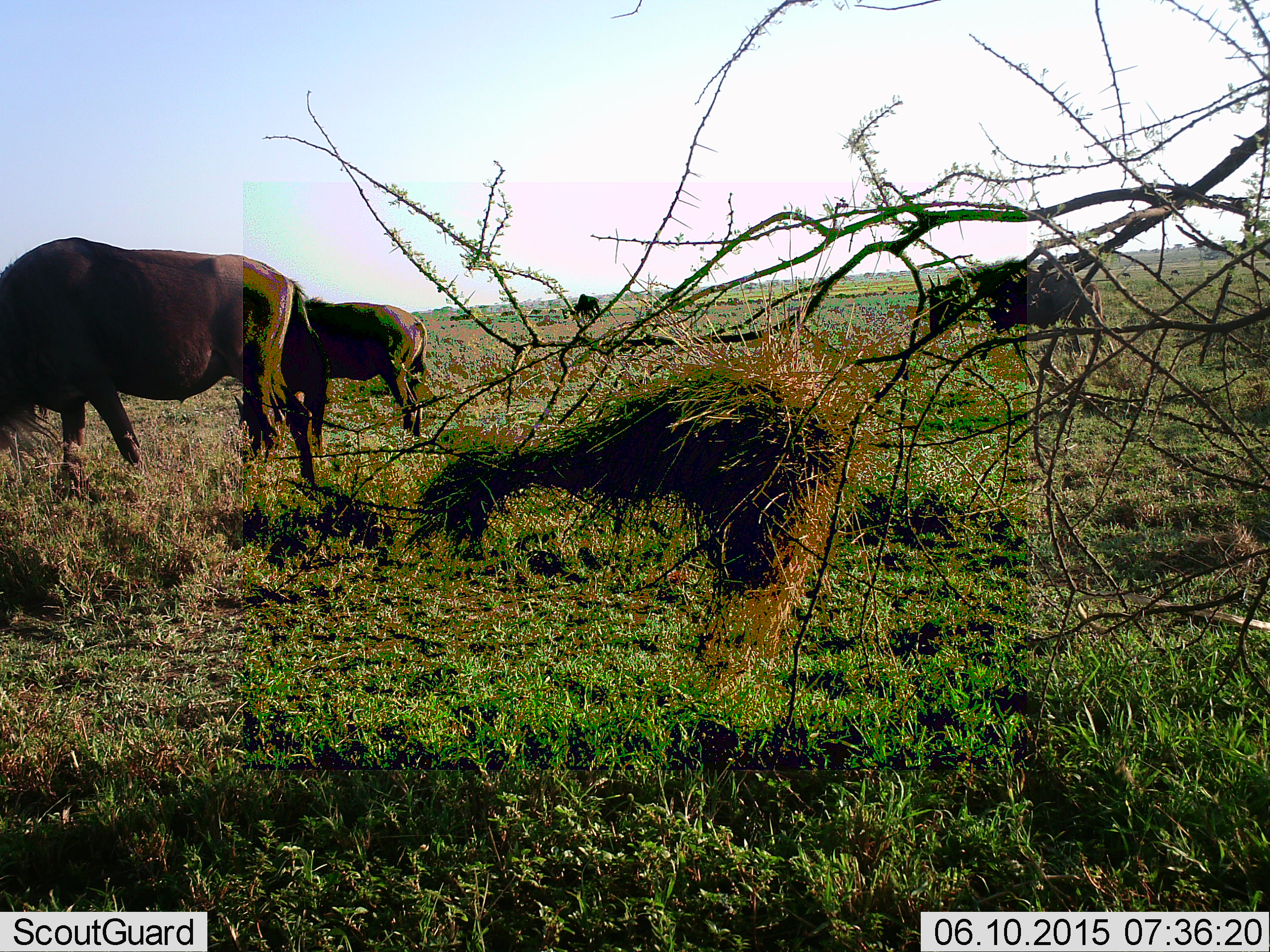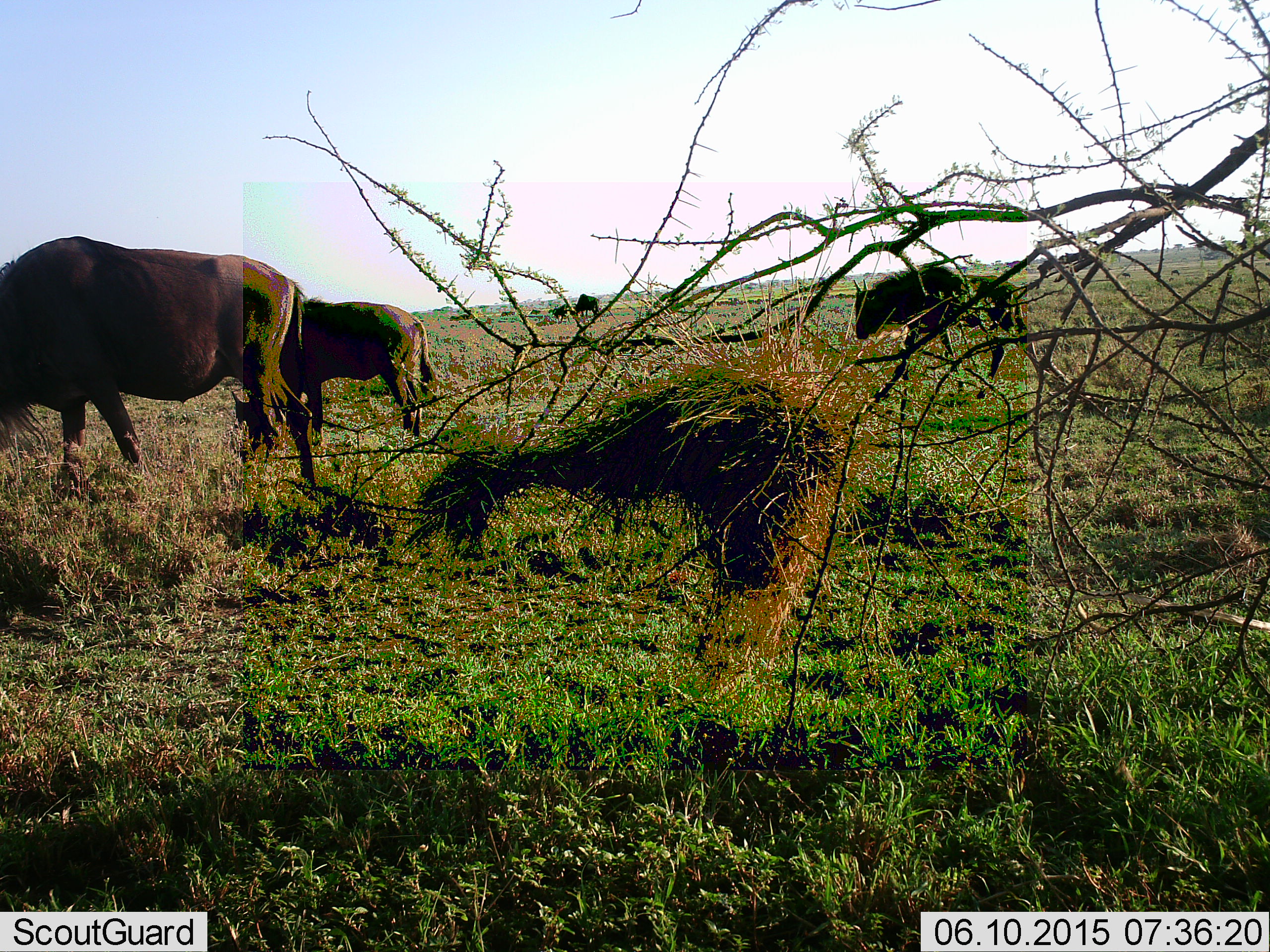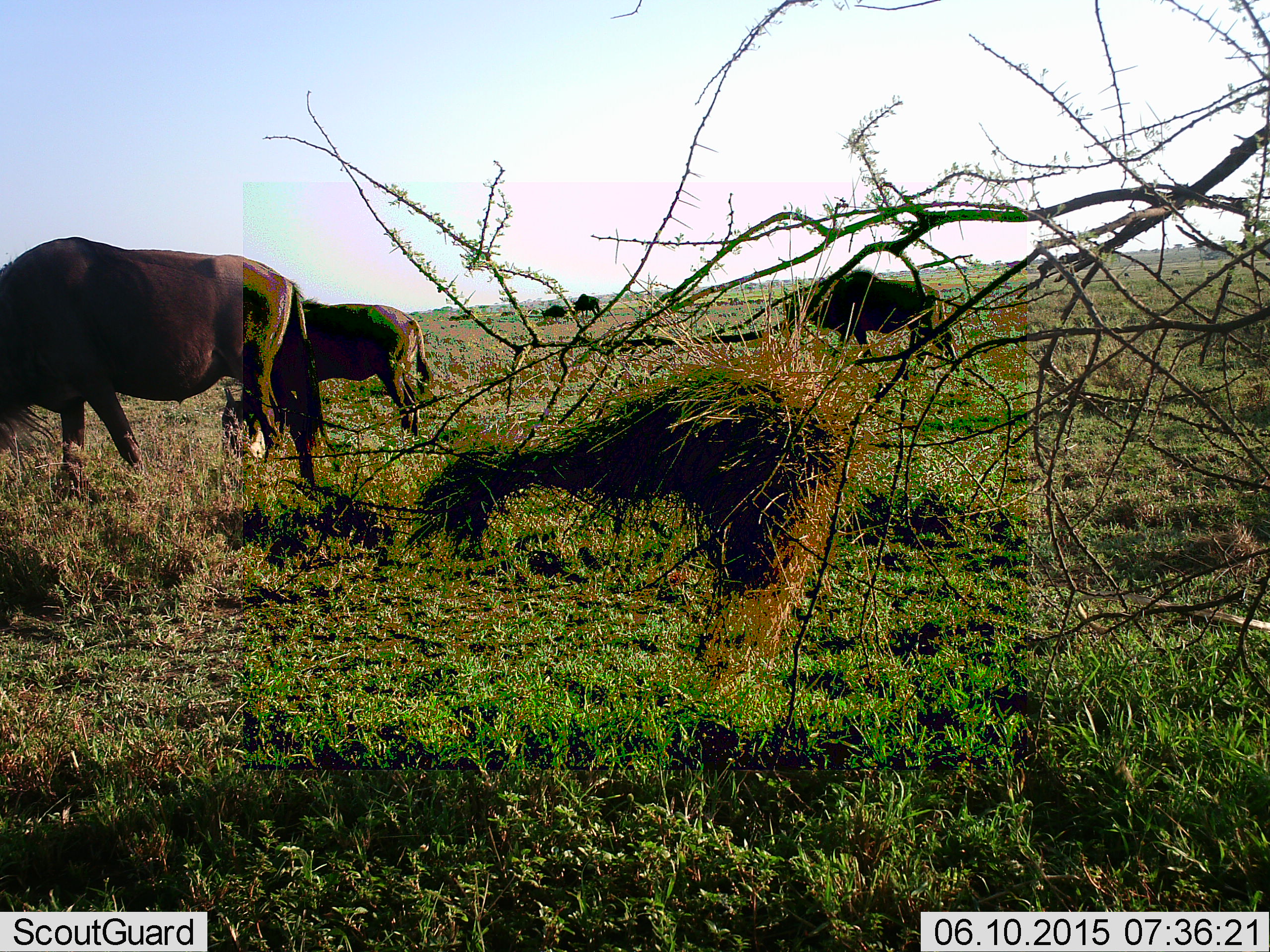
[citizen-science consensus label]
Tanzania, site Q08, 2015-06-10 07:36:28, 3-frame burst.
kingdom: Animalia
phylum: Chordata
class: Mammalia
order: Artiodactyla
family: Bovidae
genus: Connochaetes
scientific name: Connochaetes taurinus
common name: blue wildebeest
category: wildebeest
Wildebeest (blue wildebeest) (Connochaetes taurinus), count 5. Behavior (volunteer vote fractions): standing 40%, resting 0%, moving 40%, interacting 0%. Young present (vote fraction): 0%. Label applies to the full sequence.